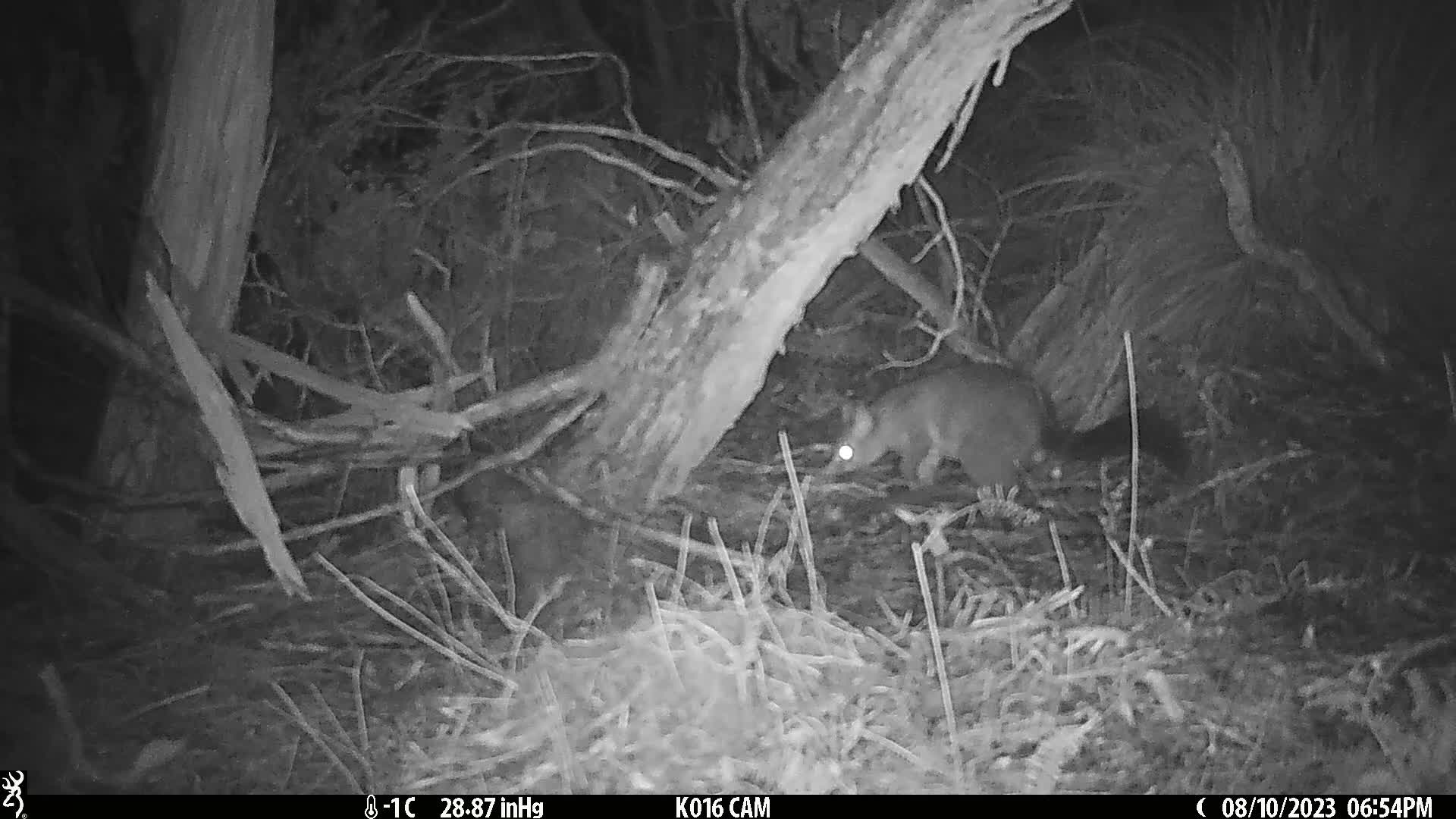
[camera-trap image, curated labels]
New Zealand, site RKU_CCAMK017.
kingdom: Animalia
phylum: Chordata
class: Mammalia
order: Diprotodontia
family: Phalangeridae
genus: Trichosurus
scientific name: Trichosurus vulpecula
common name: common brushtail possum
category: possum